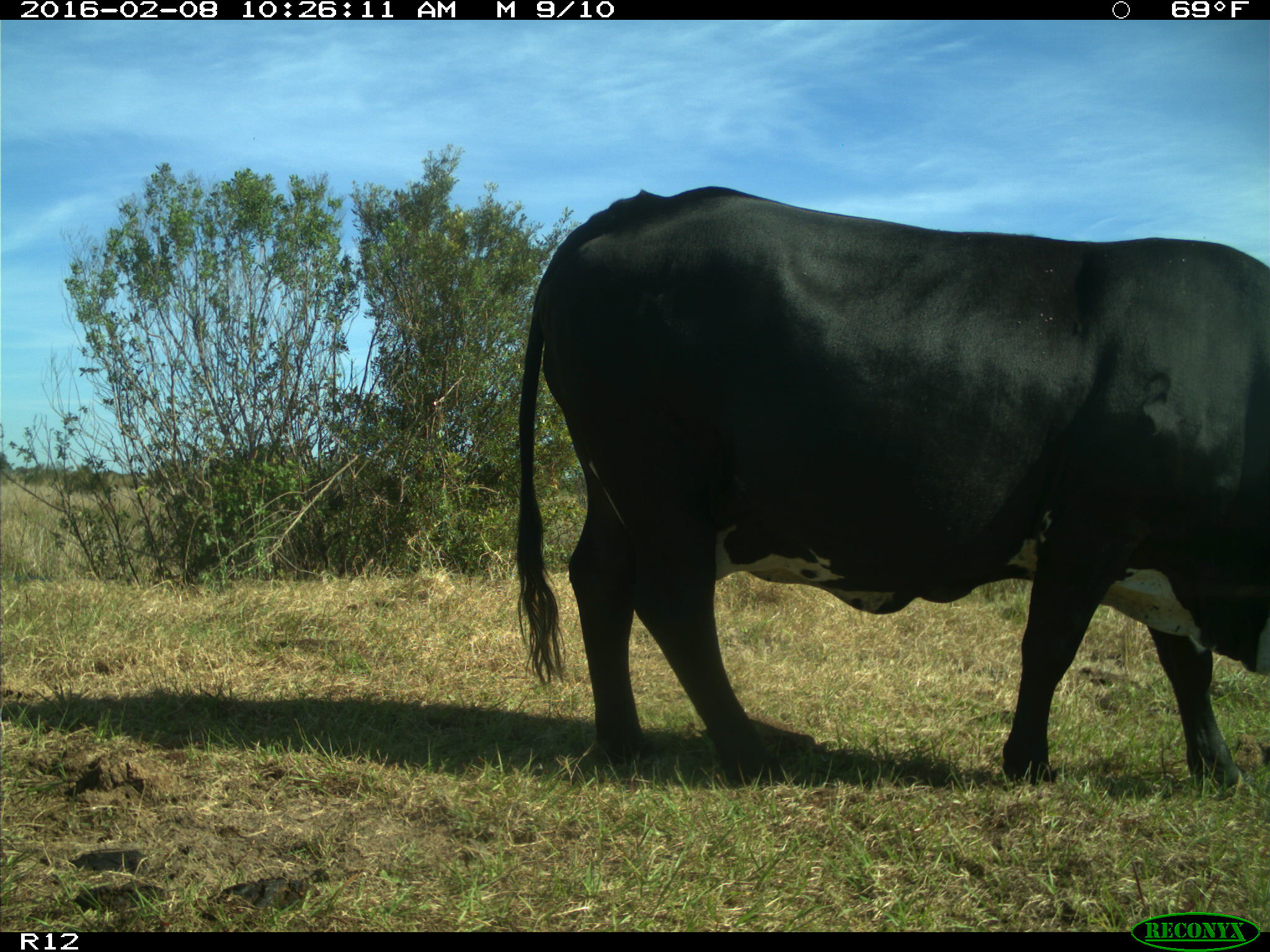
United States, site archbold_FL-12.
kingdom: Animalia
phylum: Chordata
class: Mammalia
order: Artiodactyla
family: Bovidae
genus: Bos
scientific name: Bos taurus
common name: domestic cow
Bos taurus (domestic cow).